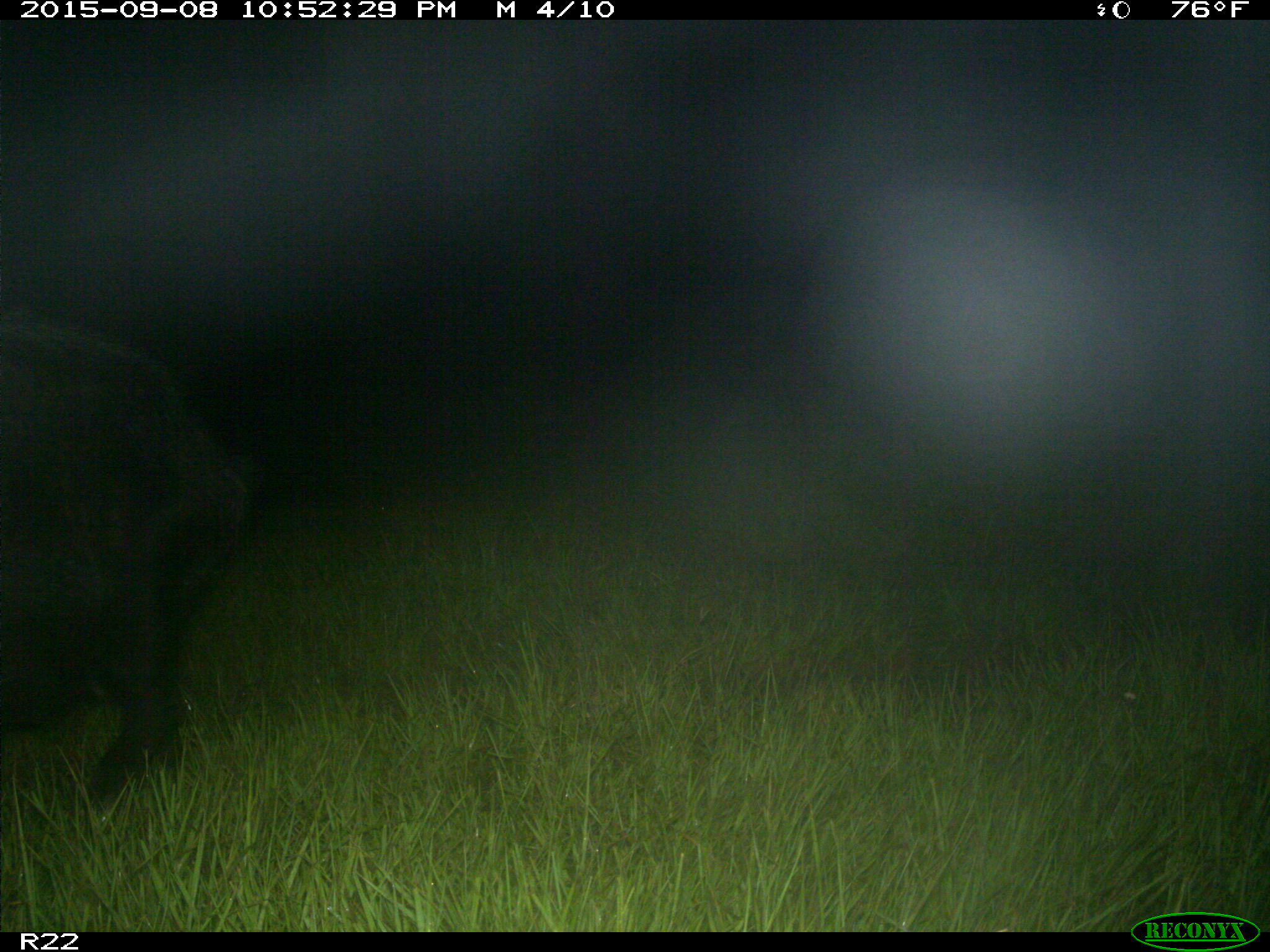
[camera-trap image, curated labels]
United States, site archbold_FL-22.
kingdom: Animalia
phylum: Chordata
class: Mammalia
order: Artiodactyla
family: Suidae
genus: Sus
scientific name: Sus scrofa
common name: wild boar